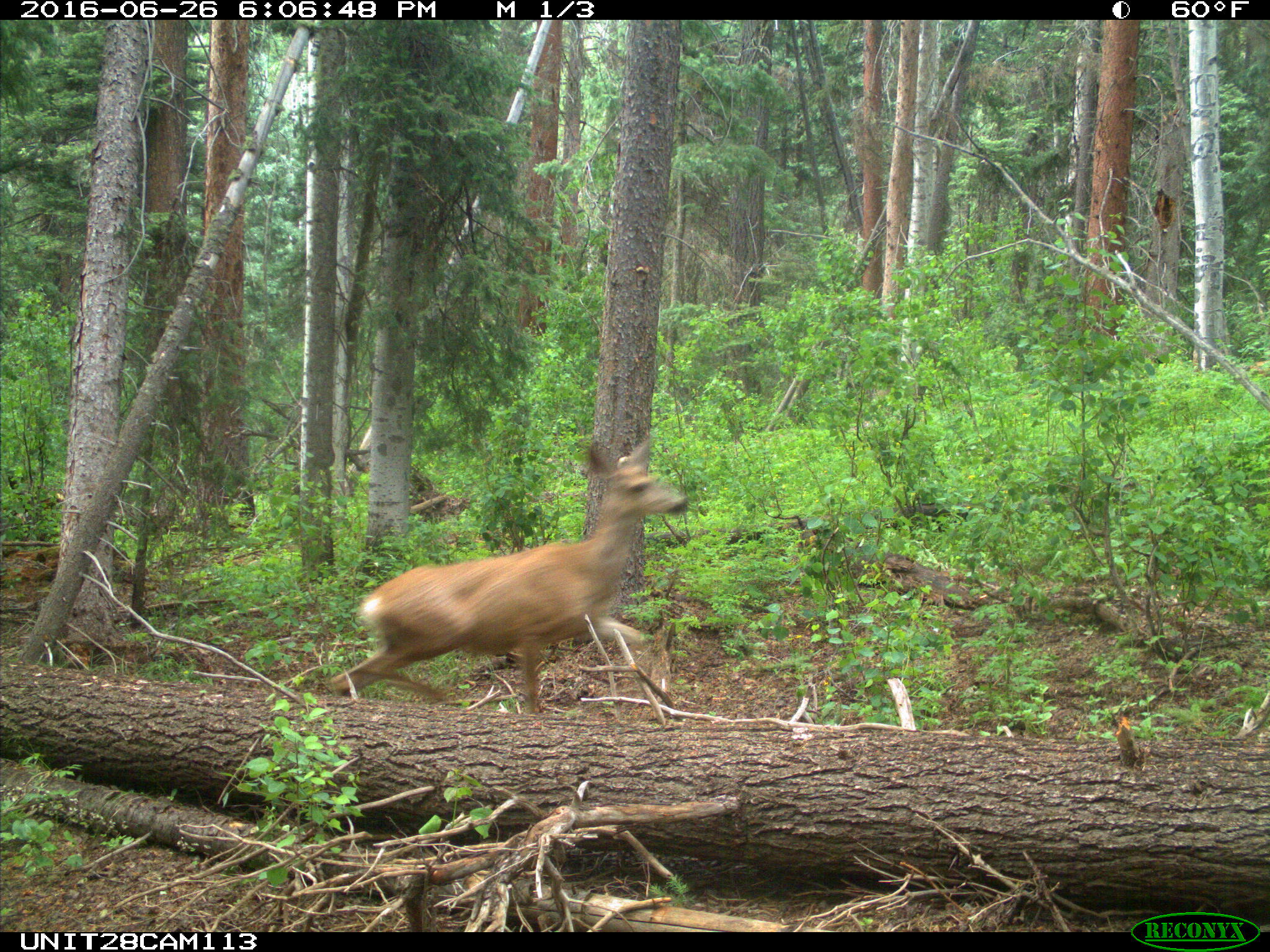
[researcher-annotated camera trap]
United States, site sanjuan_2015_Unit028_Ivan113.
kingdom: Animalia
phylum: Chordata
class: Mammalia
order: Artiodactyla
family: Cervidae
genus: Odocoileus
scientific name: Odocoileus hemionus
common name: mule deer